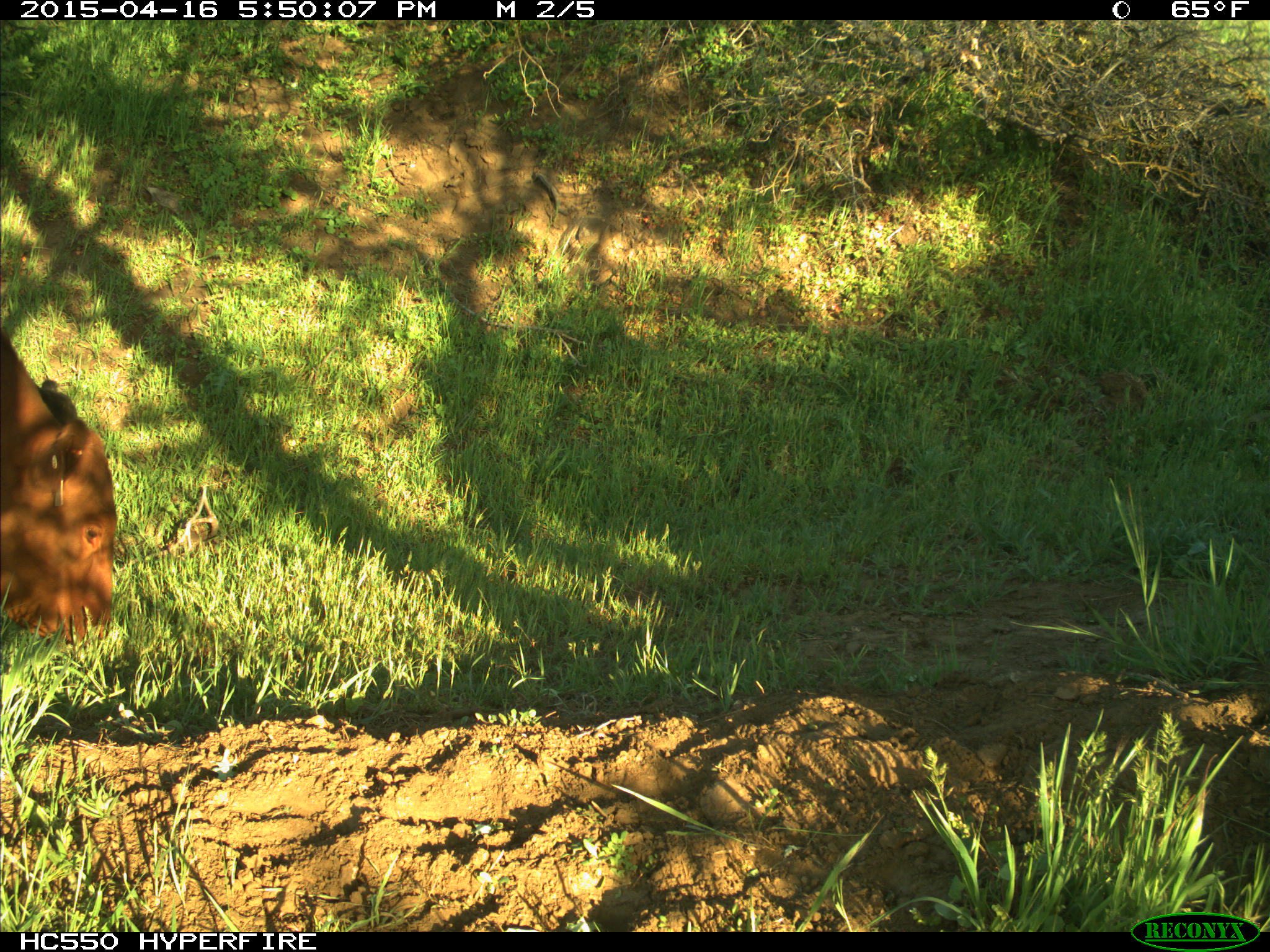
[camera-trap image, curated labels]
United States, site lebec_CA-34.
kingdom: Animalia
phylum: Chordata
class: Mammalia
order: Artiodactyla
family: Bovidae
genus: Bos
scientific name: Bos taurus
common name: domestic cow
Bos taurus (domestic cow).